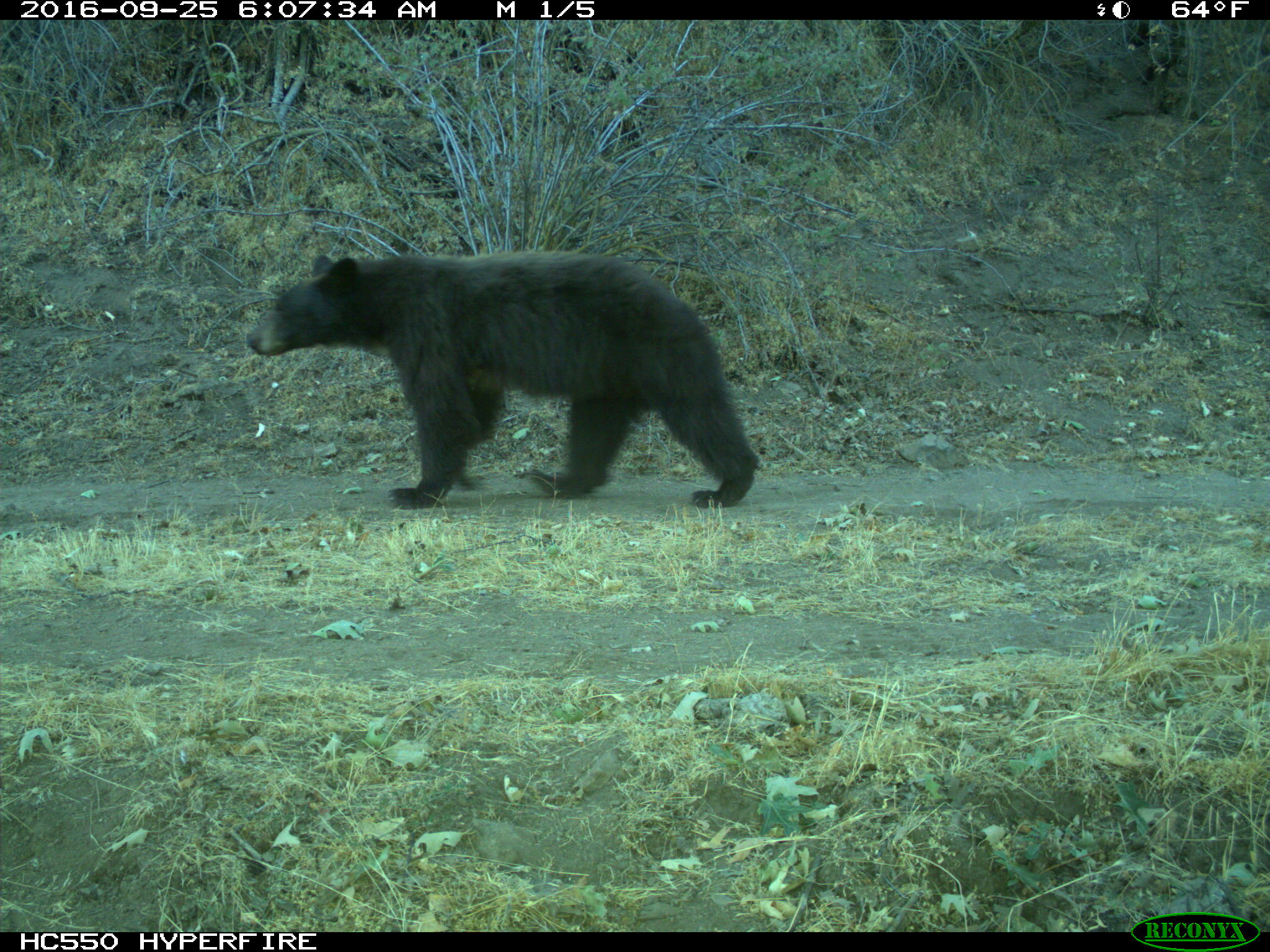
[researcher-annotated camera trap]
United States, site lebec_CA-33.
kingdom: Animalia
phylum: Chordata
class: Mammalia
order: Carnivora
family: Ursidae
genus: Ursus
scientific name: Ursus americanus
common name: american black bear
Ursus americanus (american black bear).